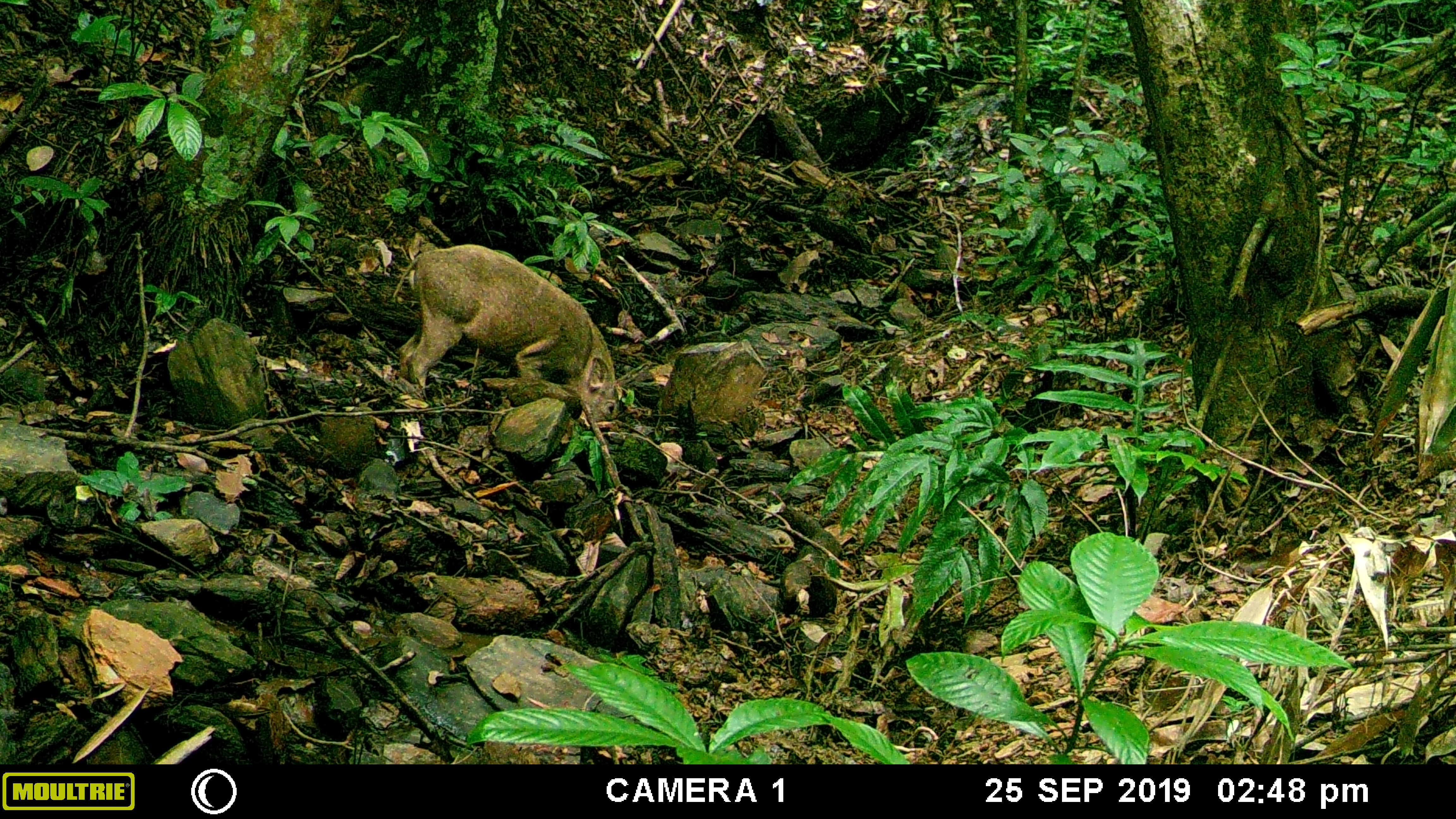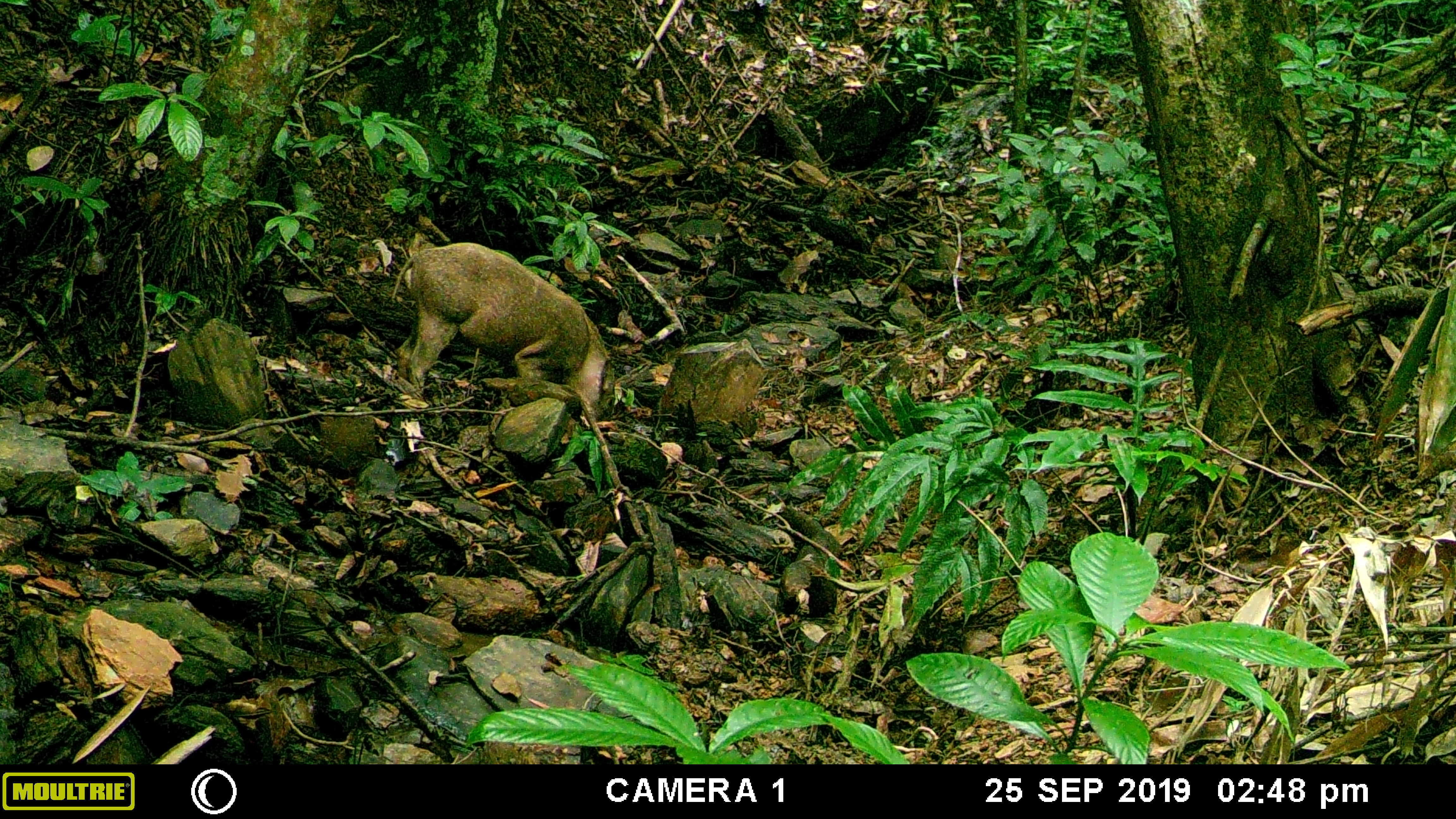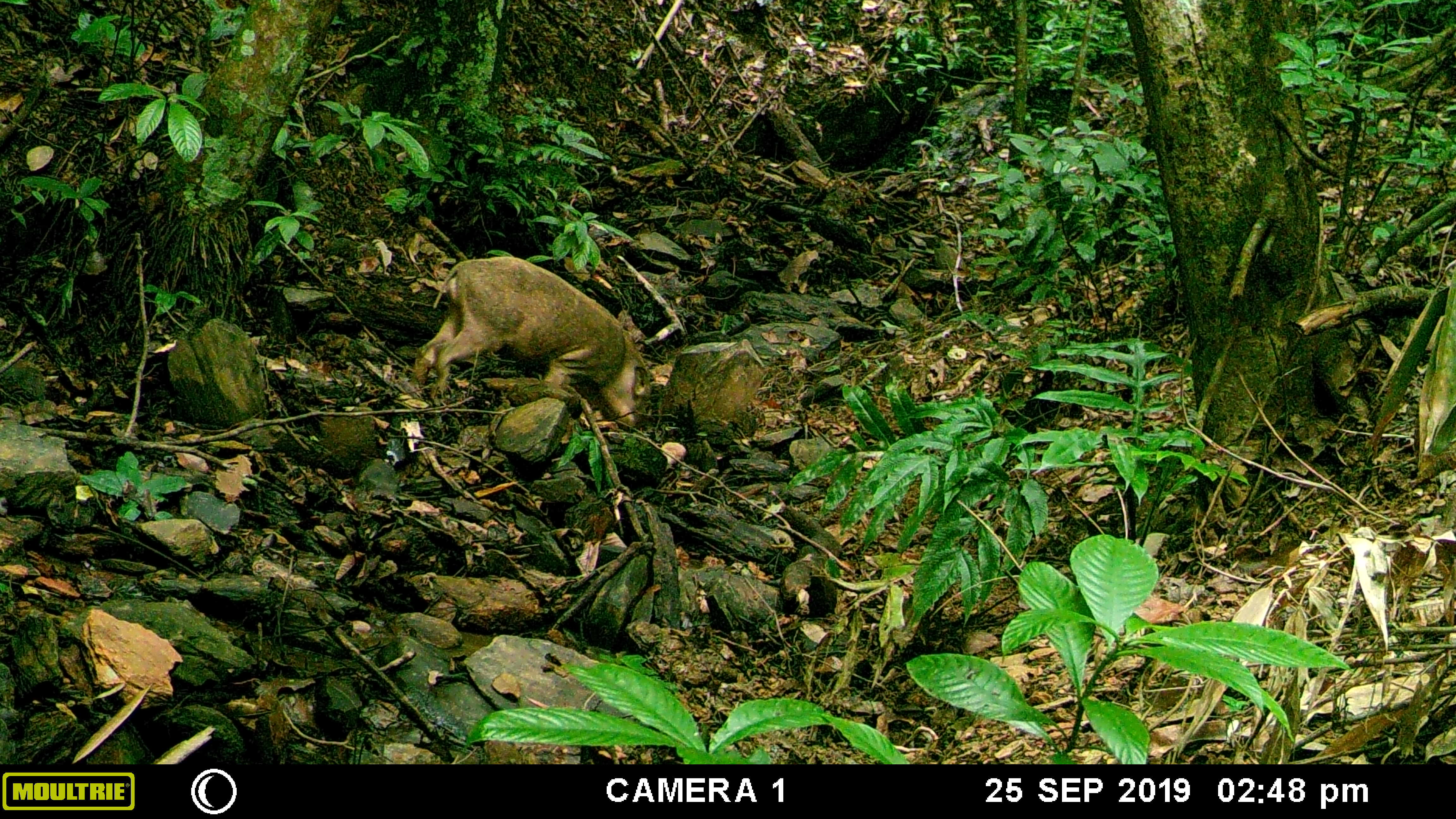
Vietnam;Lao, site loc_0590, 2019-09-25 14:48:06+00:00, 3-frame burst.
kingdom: Animalia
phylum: Chordata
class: Mammalia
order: Artiodactyla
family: Suidae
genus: Sus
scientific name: Sus scrofa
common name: eurasian wild pig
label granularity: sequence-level